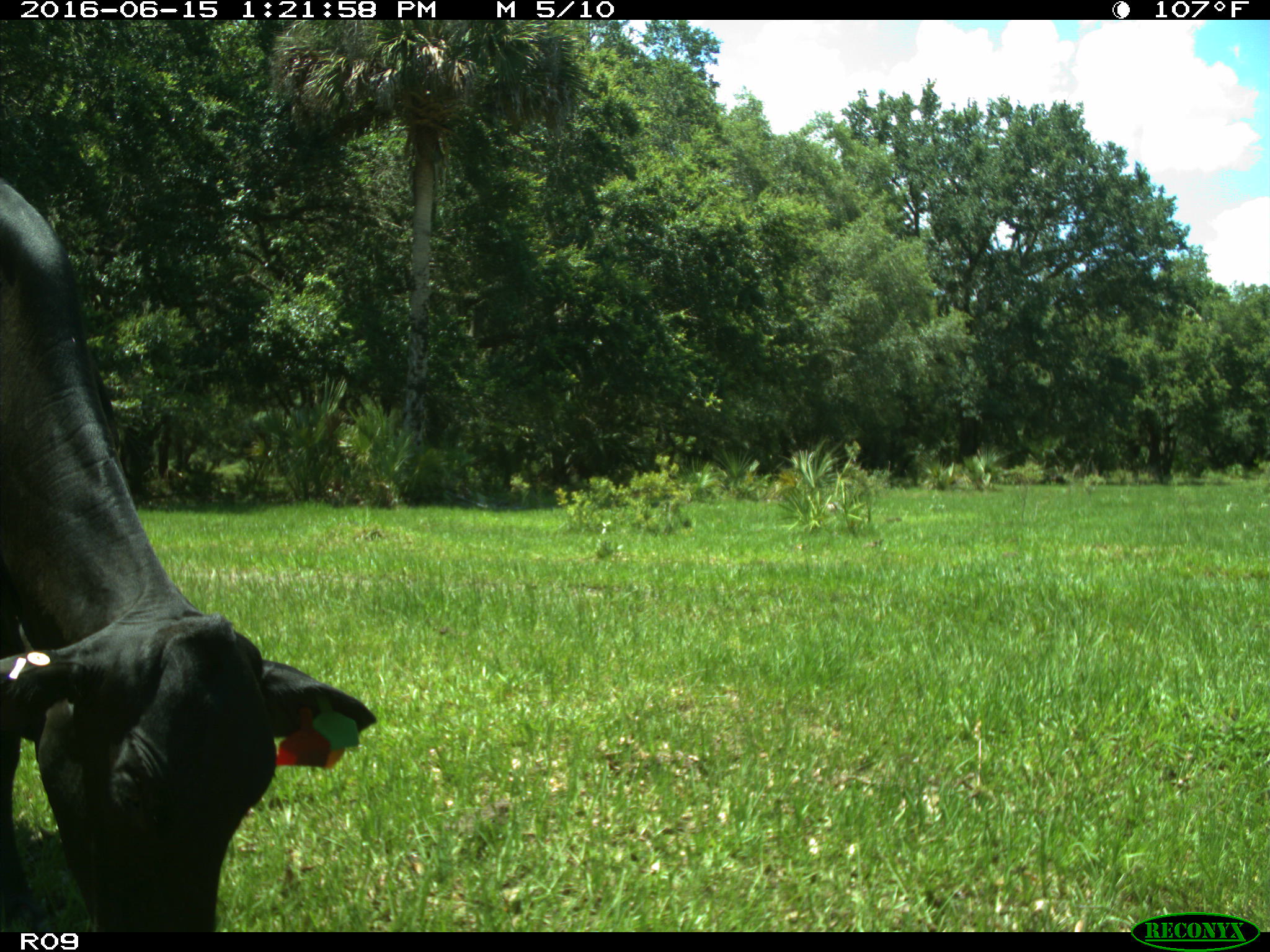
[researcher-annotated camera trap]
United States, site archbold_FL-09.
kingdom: Animalia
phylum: Chordata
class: Mammalia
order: Artiodactyla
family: Bovidae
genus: Bos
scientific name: Bos taurus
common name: domestic cow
Bos taurus (domestic cow).